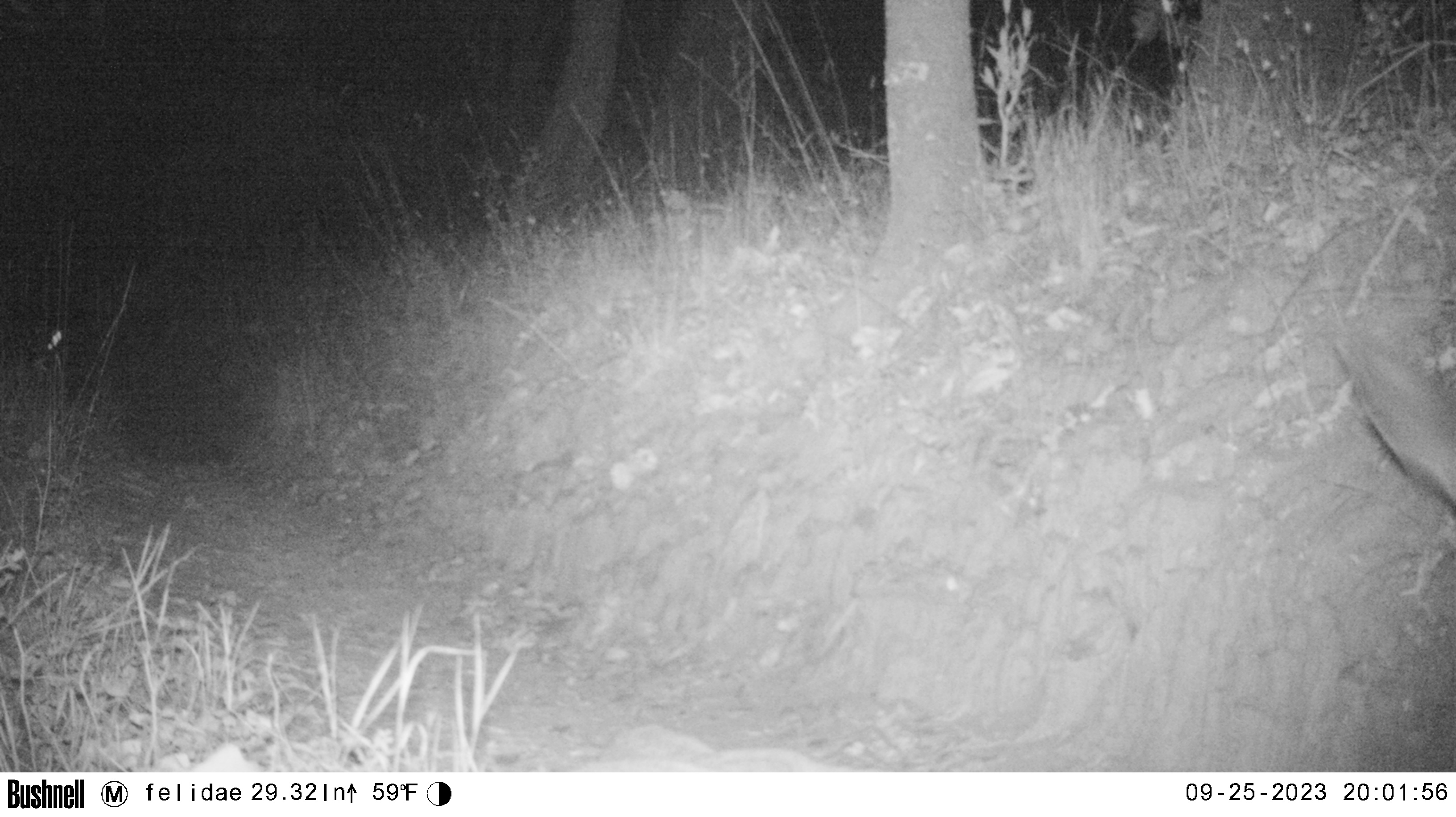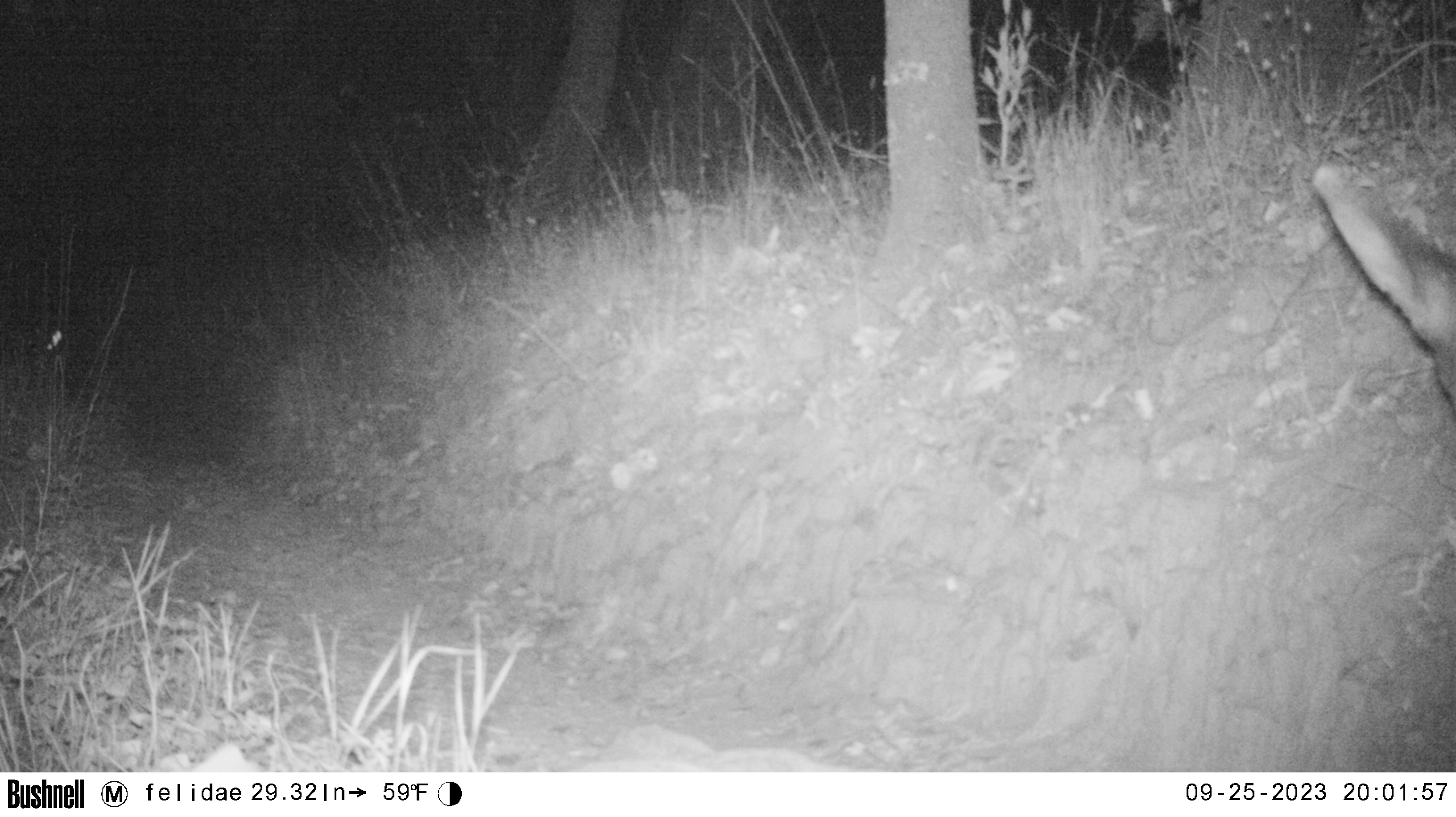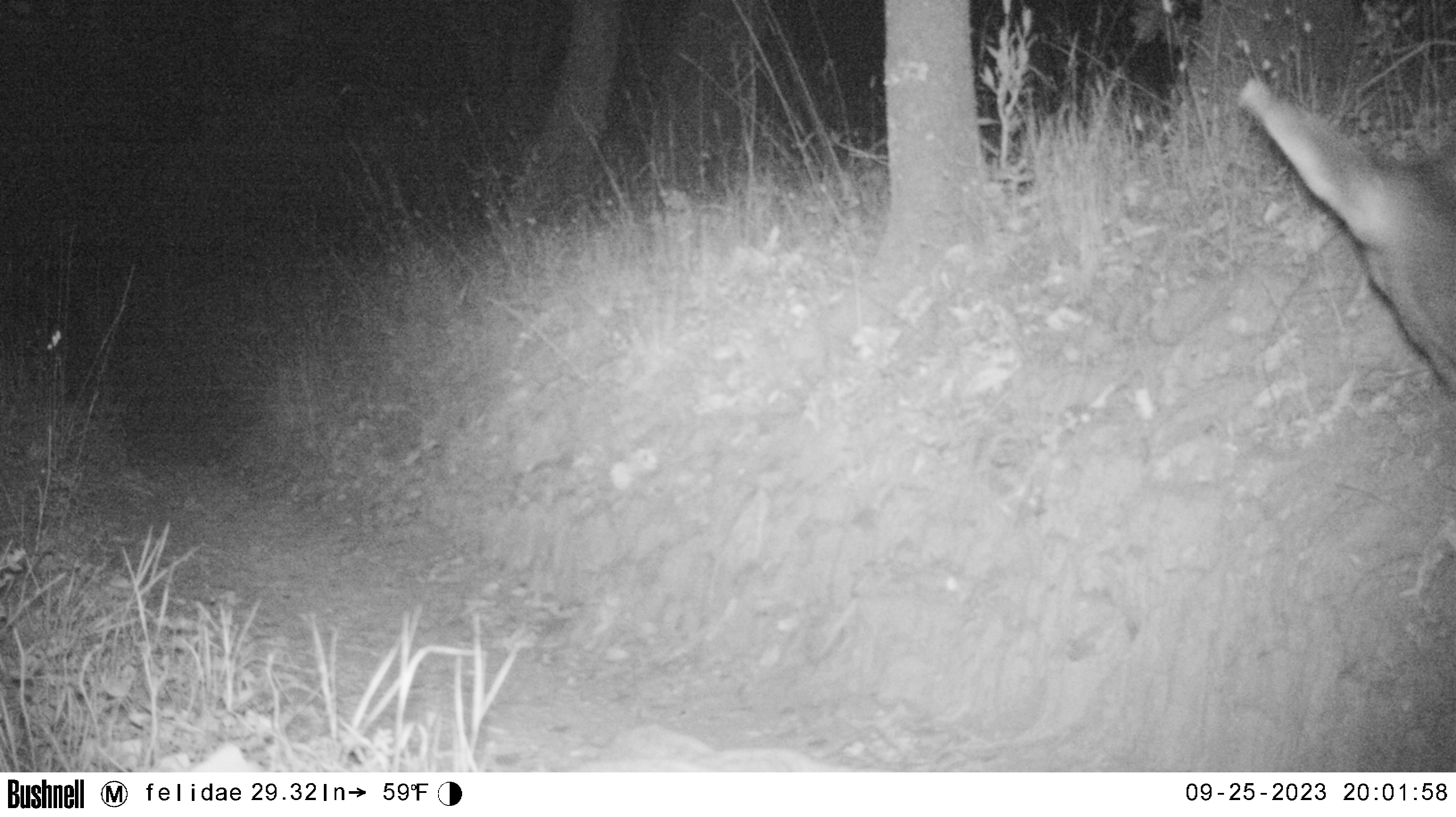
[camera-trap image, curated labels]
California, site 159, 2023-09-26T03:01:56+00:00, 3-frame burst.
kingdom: Animalia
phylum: Chordata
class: Mammalia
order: Artiodactyla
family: Cervidae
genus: Odocoileus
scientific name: Odocoileus hemionus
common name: mule deer